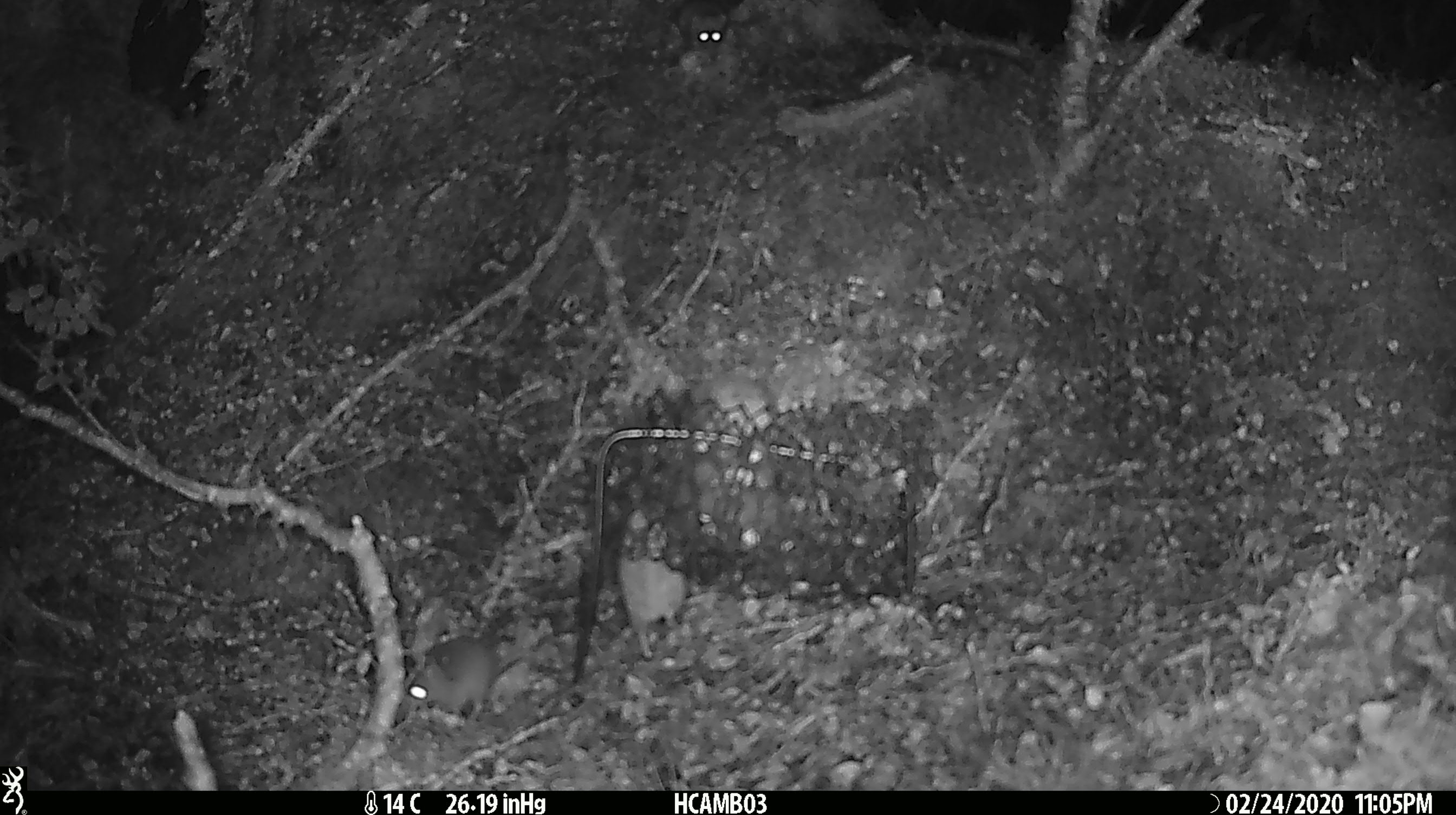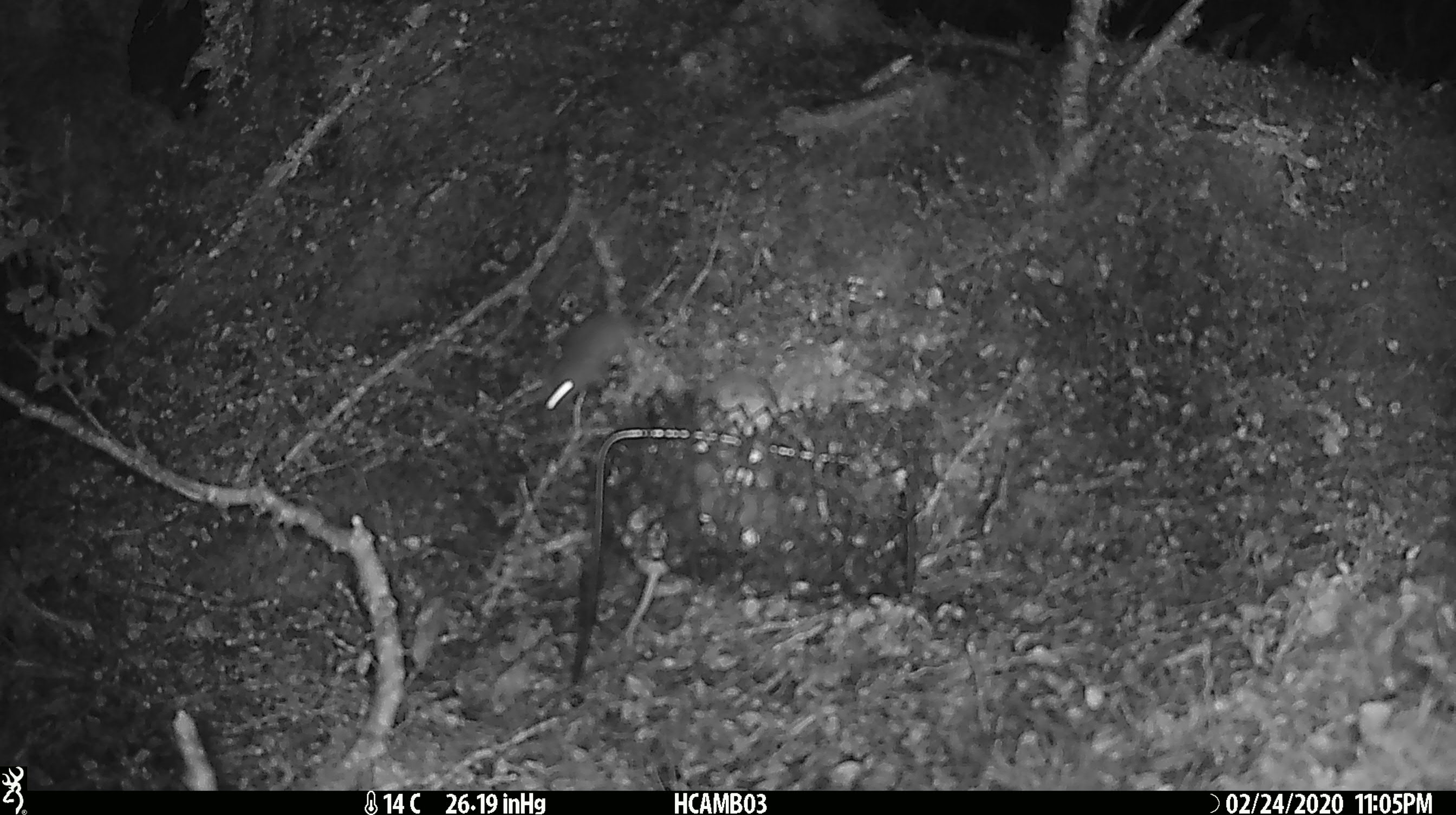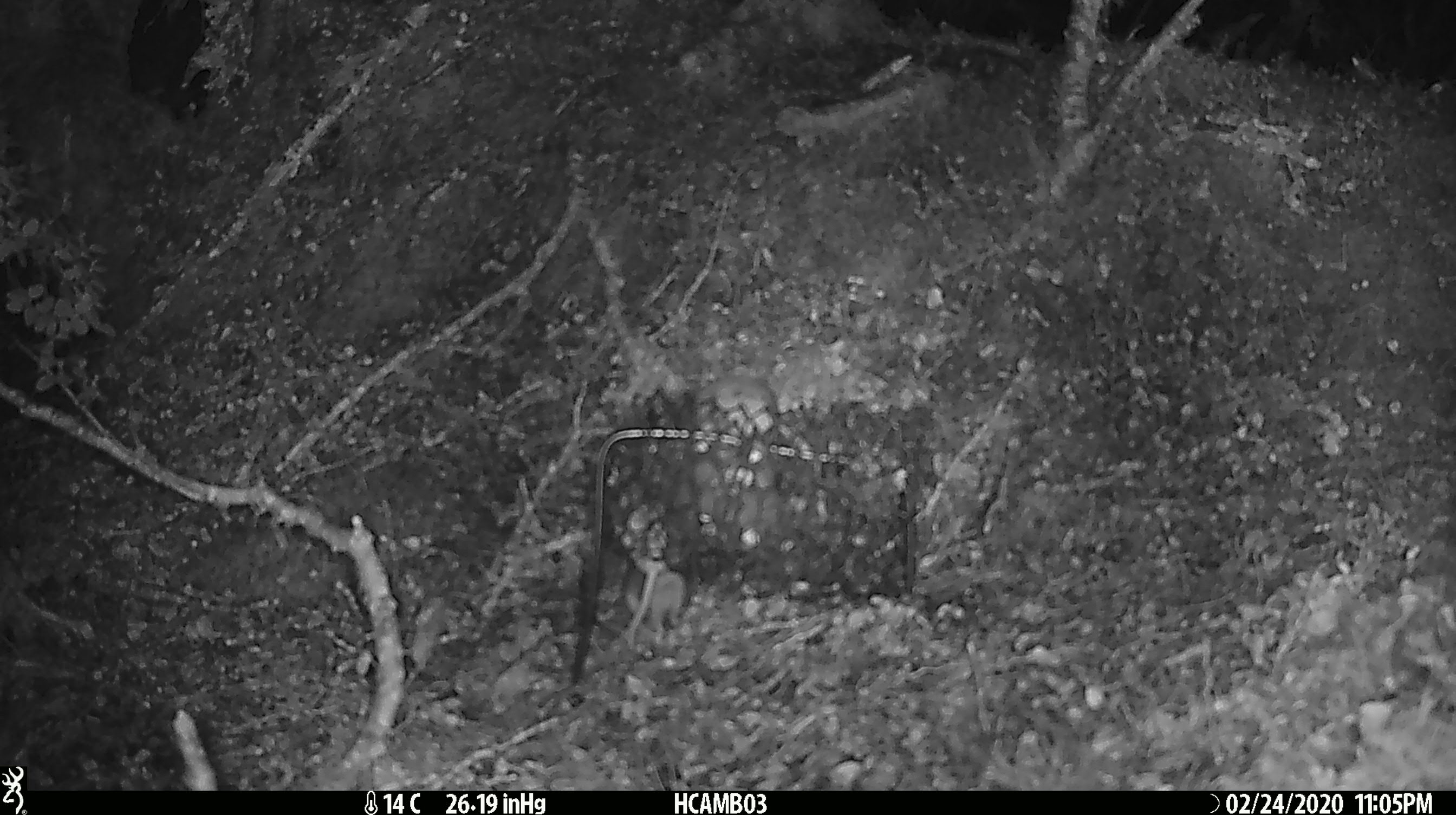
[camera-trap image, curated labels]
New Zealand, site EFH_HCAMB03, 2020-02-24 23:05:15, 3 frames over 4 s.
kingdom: Animalia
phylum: Chordata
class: Mammalia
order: Rodentia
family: Muridae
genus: Mus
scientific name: Mus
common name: mouse